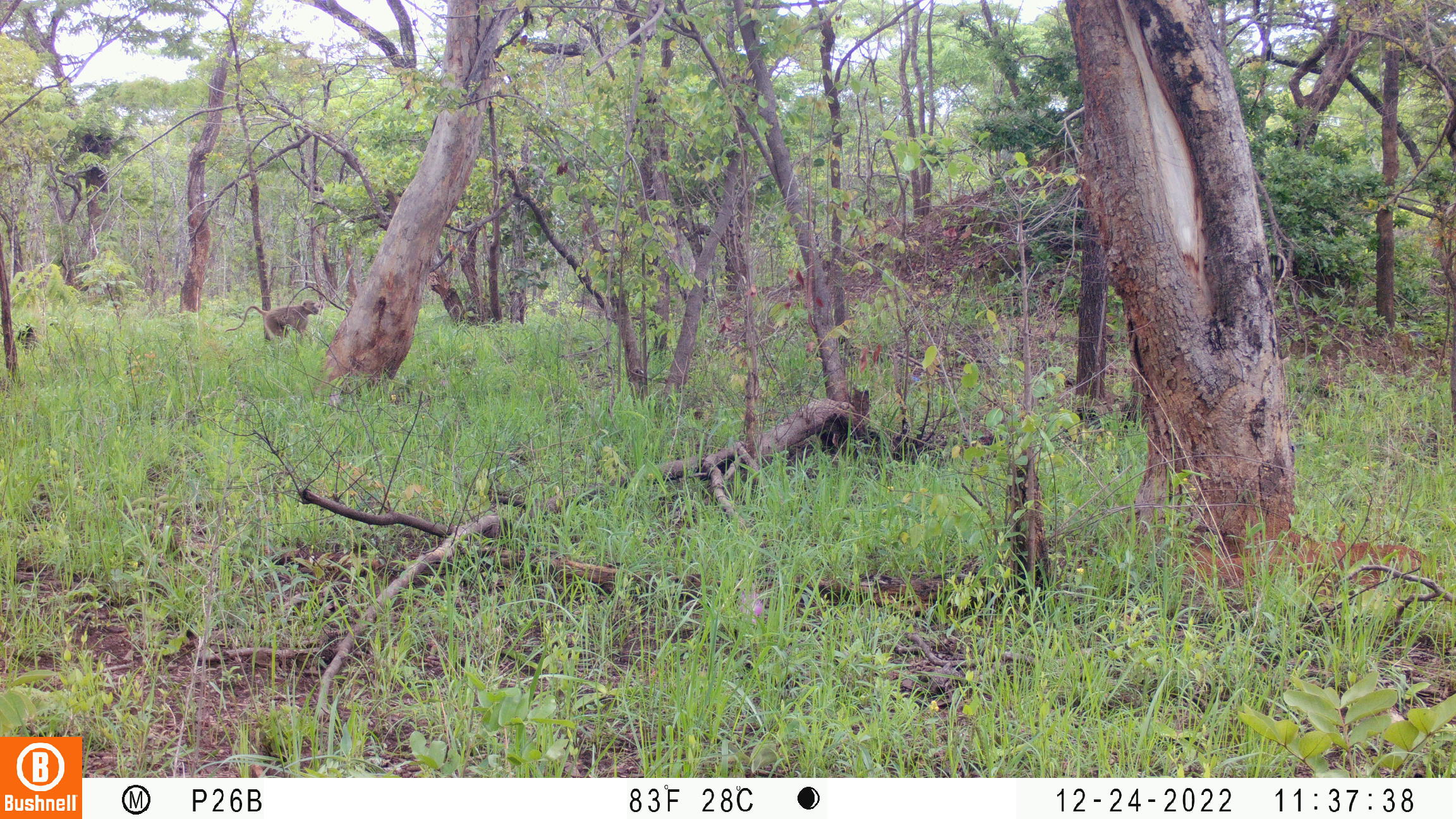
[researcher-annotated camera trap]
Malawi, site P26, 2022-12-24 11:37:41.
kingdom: Animalia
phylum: Chordata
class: Mammalia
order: Primates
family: Cercopithecidae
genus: Papio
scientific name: Papio cynocephalus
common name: yellow baboon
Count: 1.